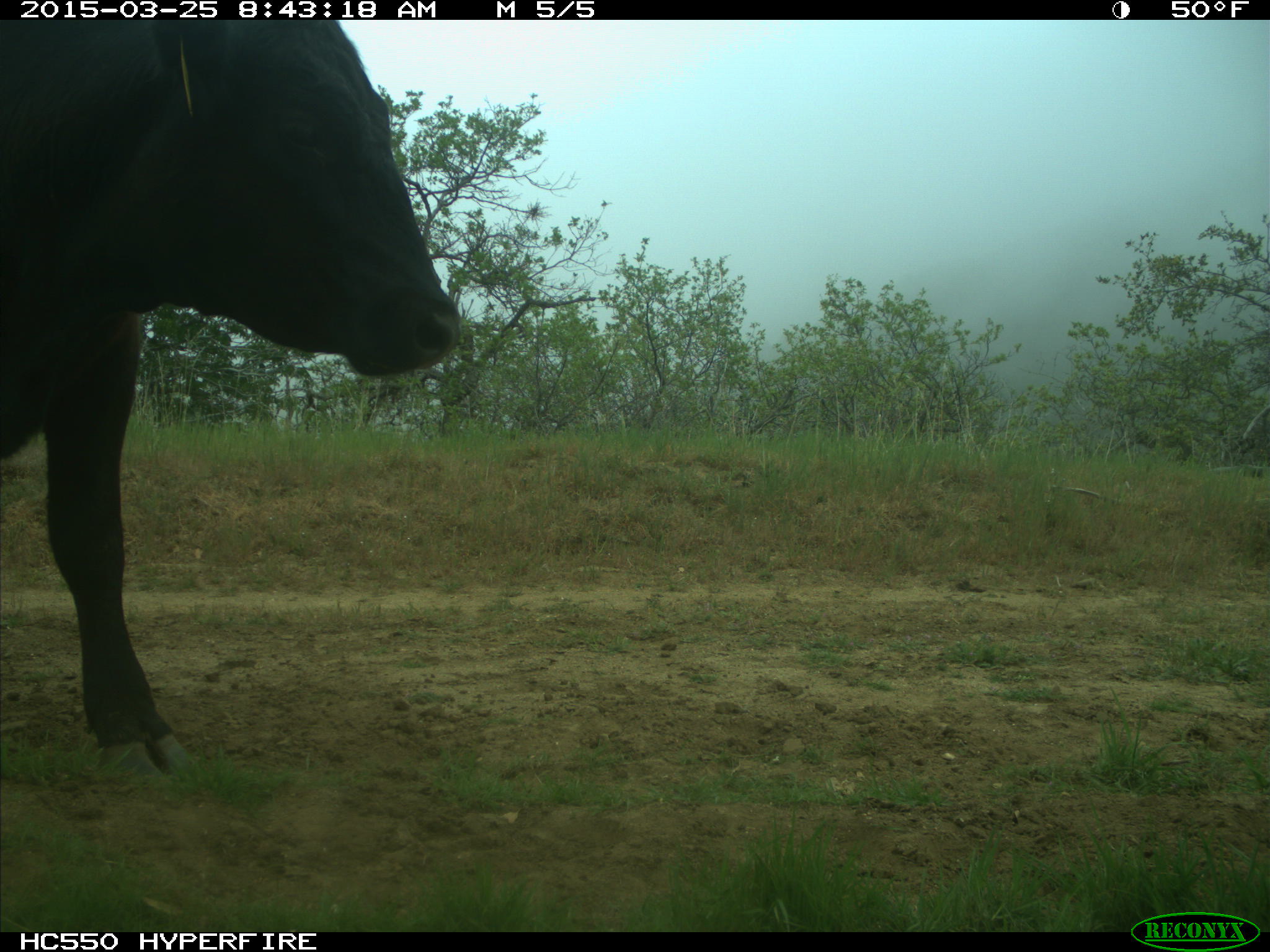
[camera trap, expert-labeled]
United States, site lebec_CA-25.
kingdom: Animalia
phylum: Chordata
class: Mammalia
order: Artiodactyla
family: Bovidae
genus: Bos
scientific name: Bos taurus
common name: domestic cow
Bos taurus (domestic cow).